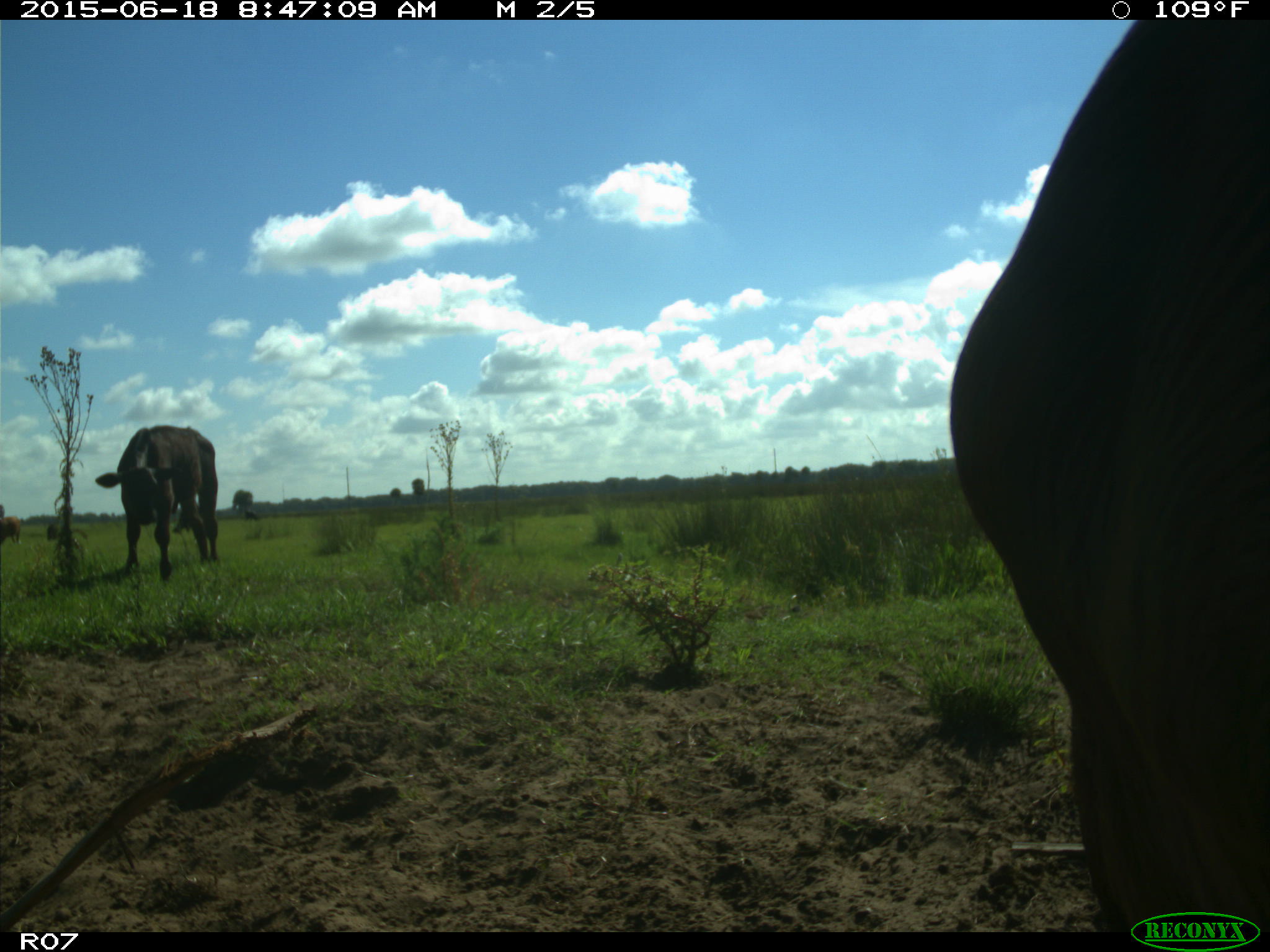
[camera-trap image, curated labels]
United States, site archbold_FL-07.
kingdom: Animalia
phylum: Chordata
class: Mammalia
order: Artiodactyla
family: Bovidae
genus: Bos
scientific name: Bos taurus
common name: domestic cow